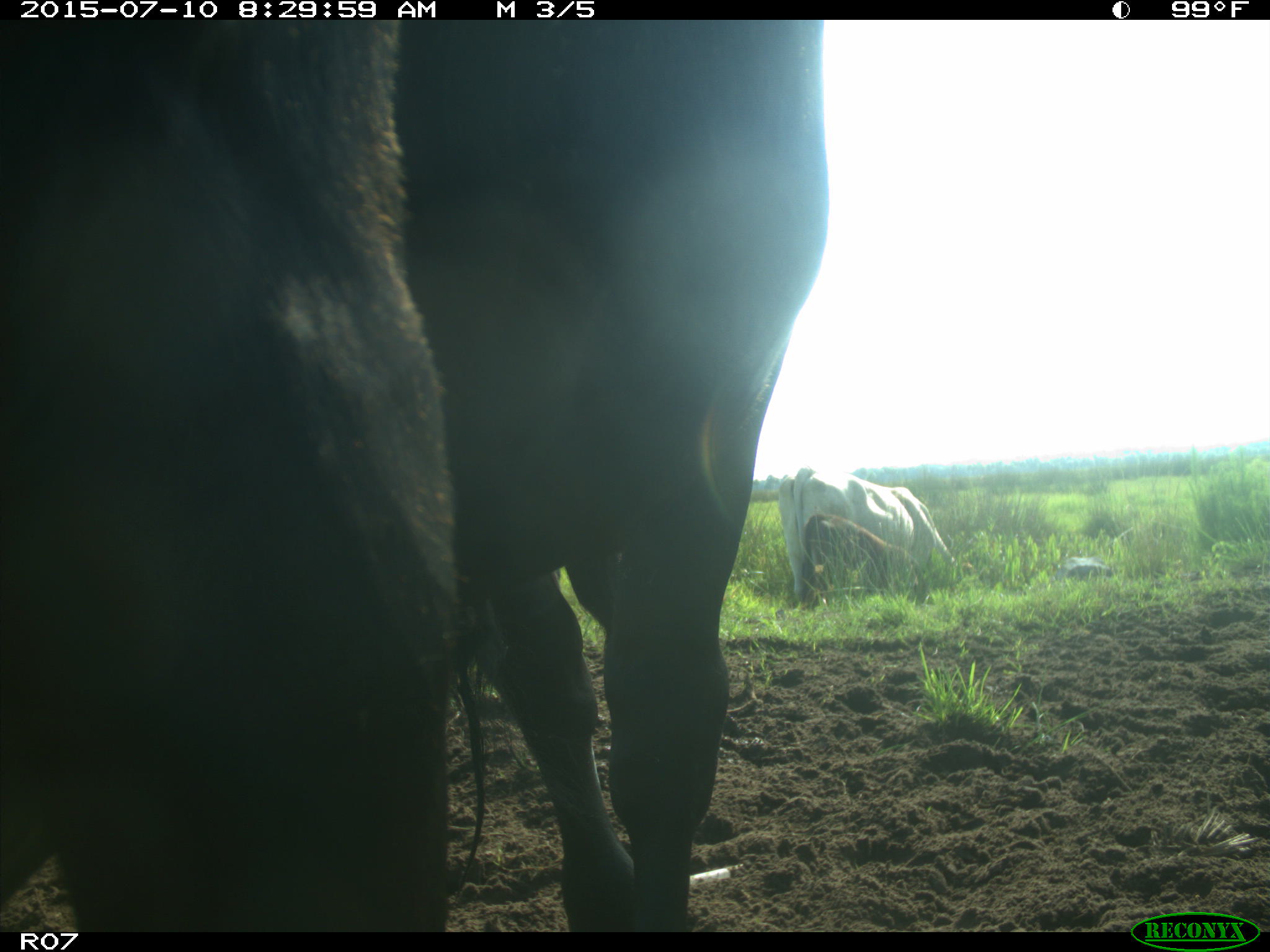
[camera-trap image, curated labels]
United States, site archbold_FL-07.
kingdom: Animalia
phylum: Chordata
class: Mammalia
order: Artiodactyla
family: Bovidae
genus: Bos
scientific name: Bos taurus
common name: domestic cow